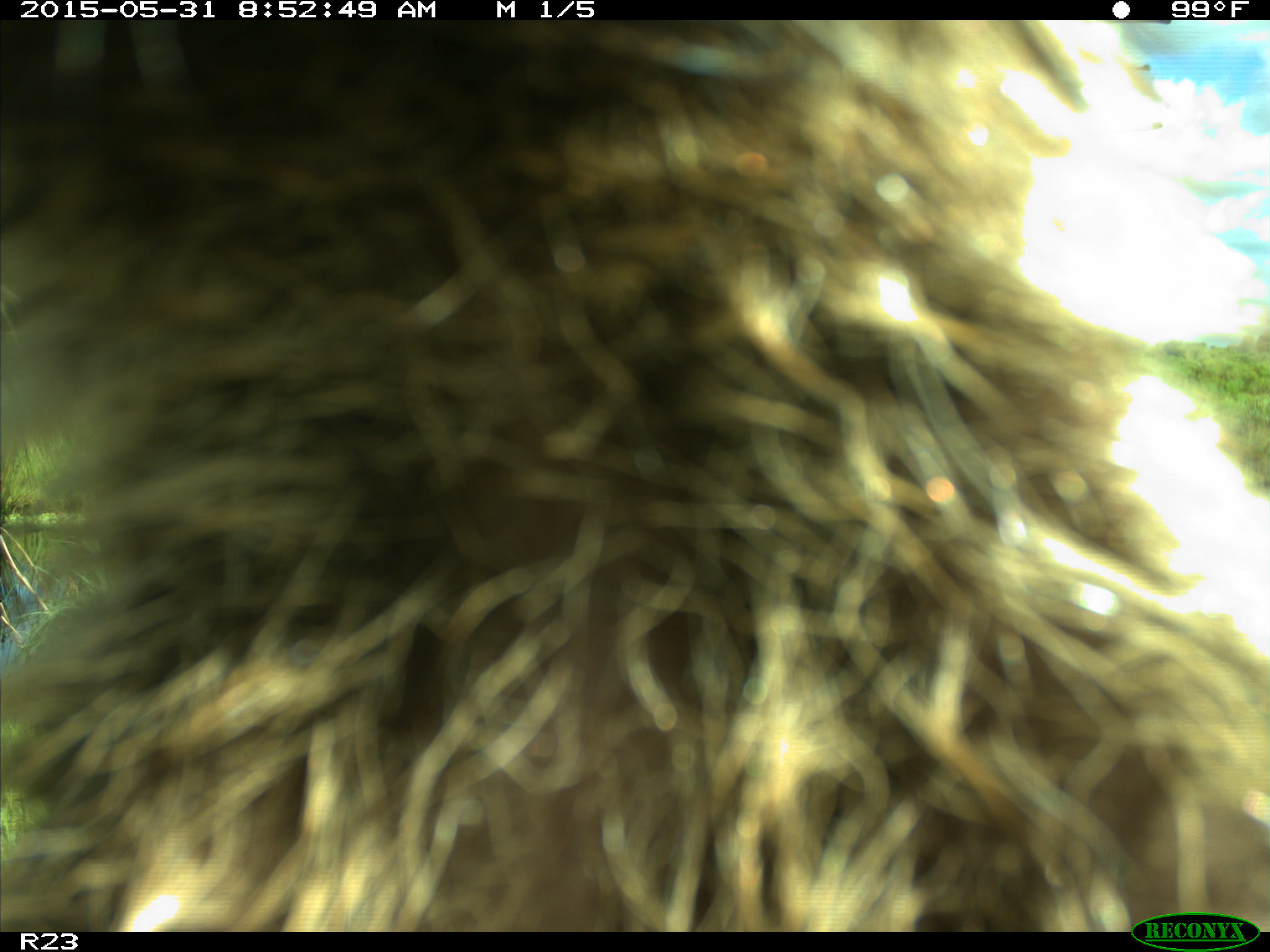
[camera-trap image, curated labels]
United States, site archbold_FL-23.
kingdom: Animalia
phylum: Chordata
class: Mammalia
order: Artiodactyla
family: Bovidae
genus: Bos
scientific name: Bos taurus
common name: domestic cow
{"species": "Bos taurus (domestic cow)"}